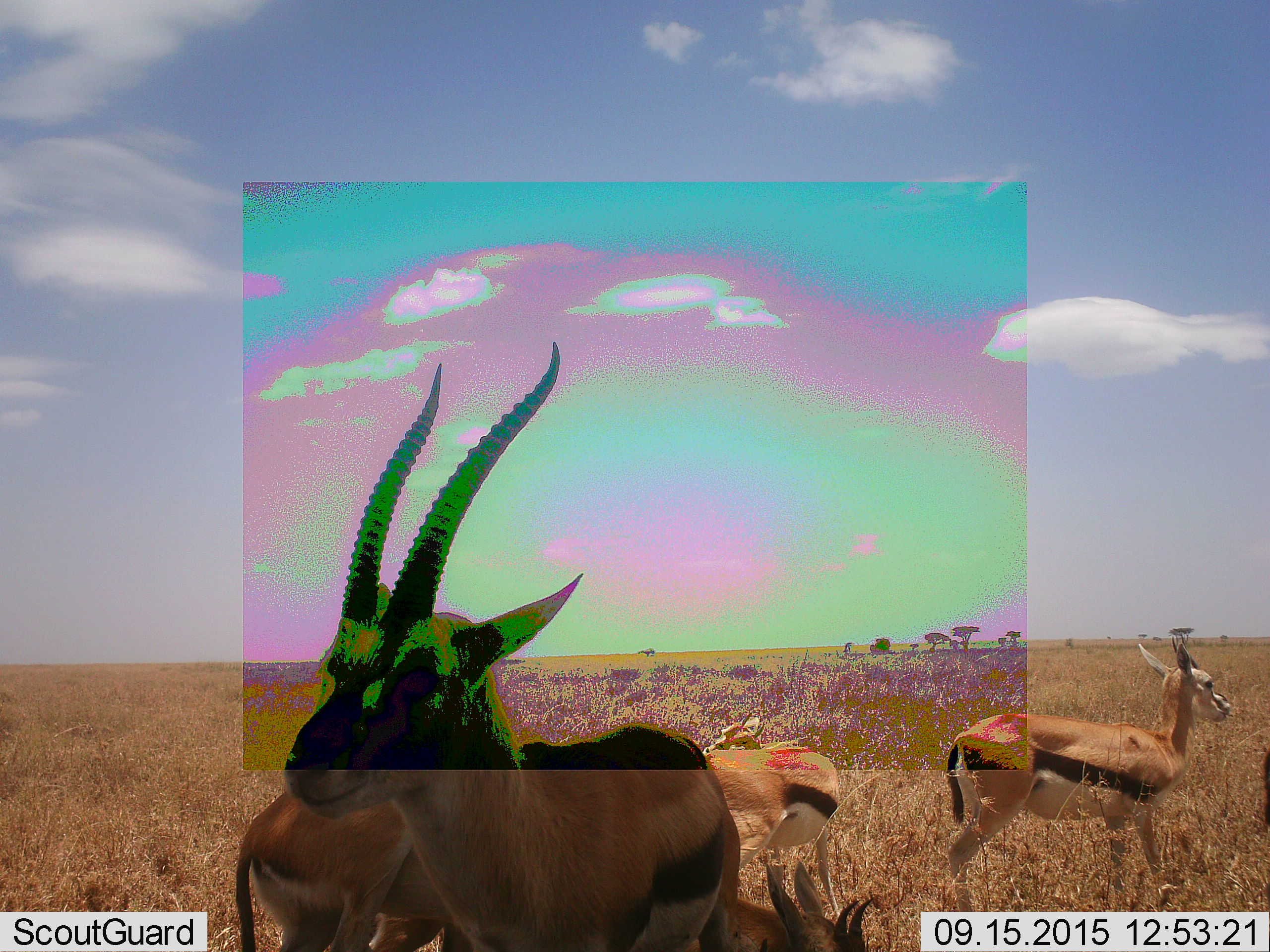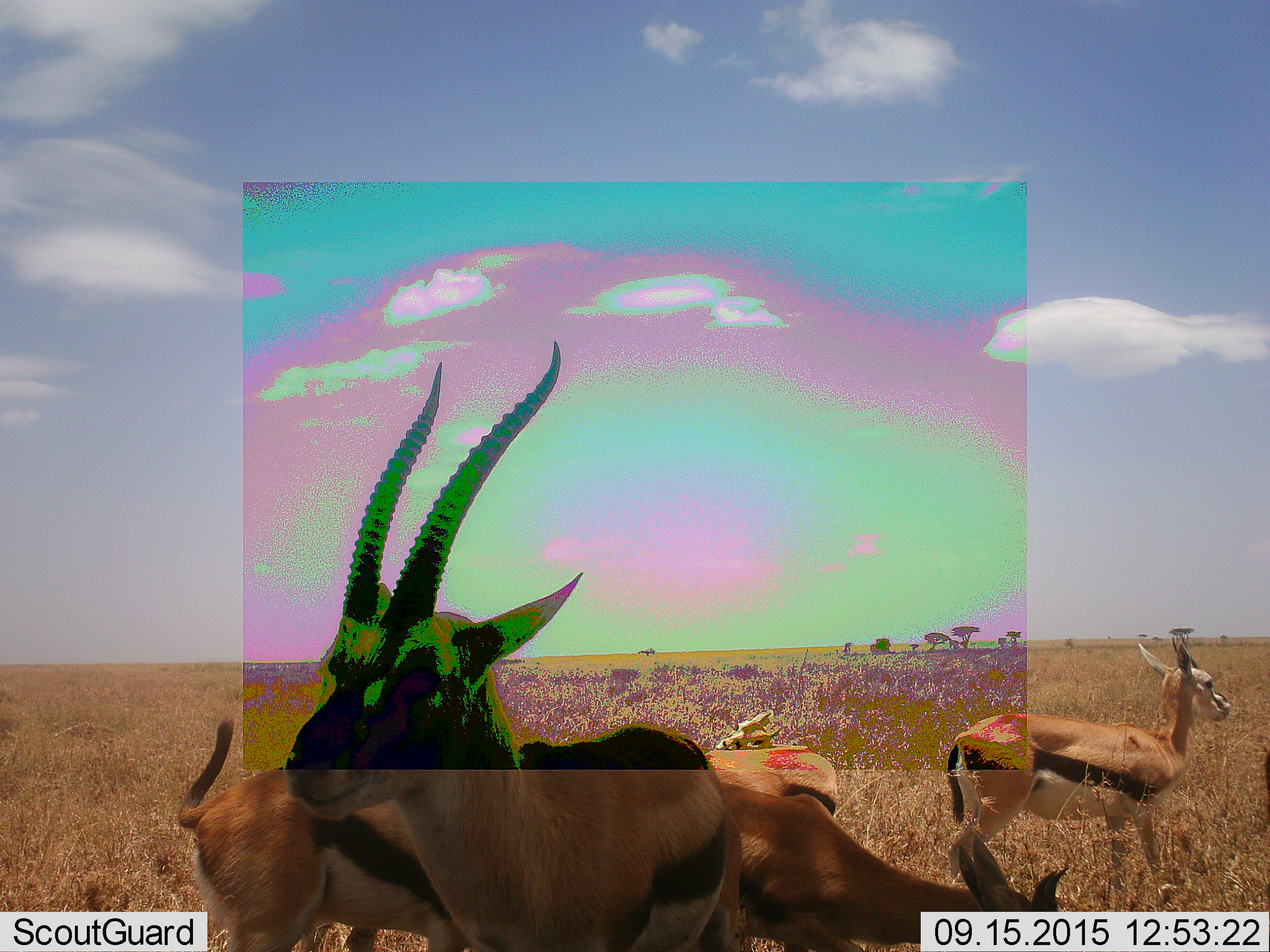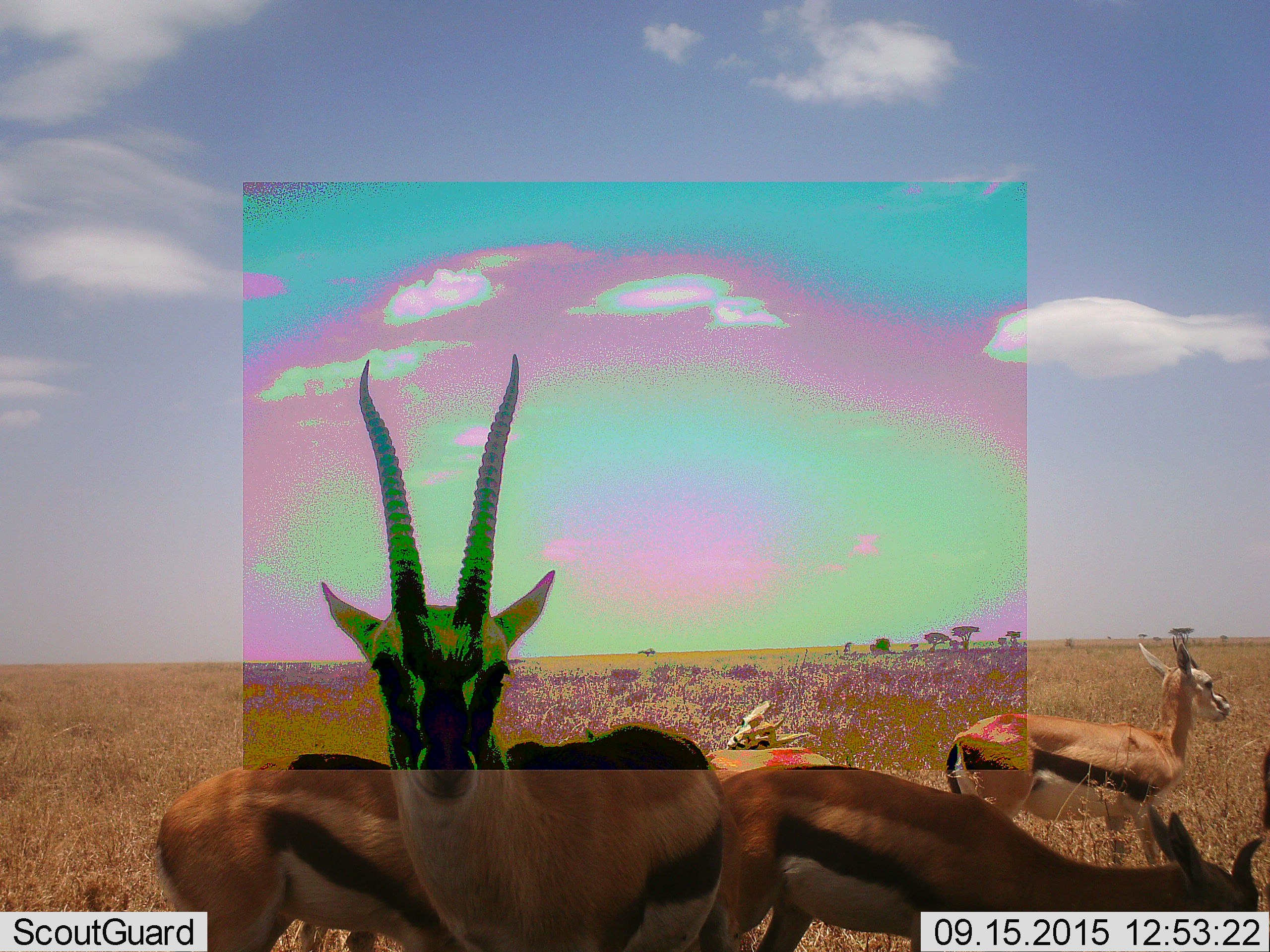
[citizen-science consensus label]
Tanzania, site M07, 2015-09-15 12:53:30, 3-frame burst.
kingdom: Animalia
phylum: Chordata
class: Mammalia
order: Artiodactyla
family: Bovidae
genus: Eudorcas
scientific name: Eudorcas thomsonii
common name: thomson's gazelle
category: gazellethomsons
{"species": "gazellethomsons (thomson's gazelle) (Eudorcas thomsonii)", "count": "5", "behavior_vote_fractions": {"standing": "90%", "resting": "0%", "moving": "50%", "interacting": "20%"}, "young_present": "20%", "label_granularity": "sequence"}